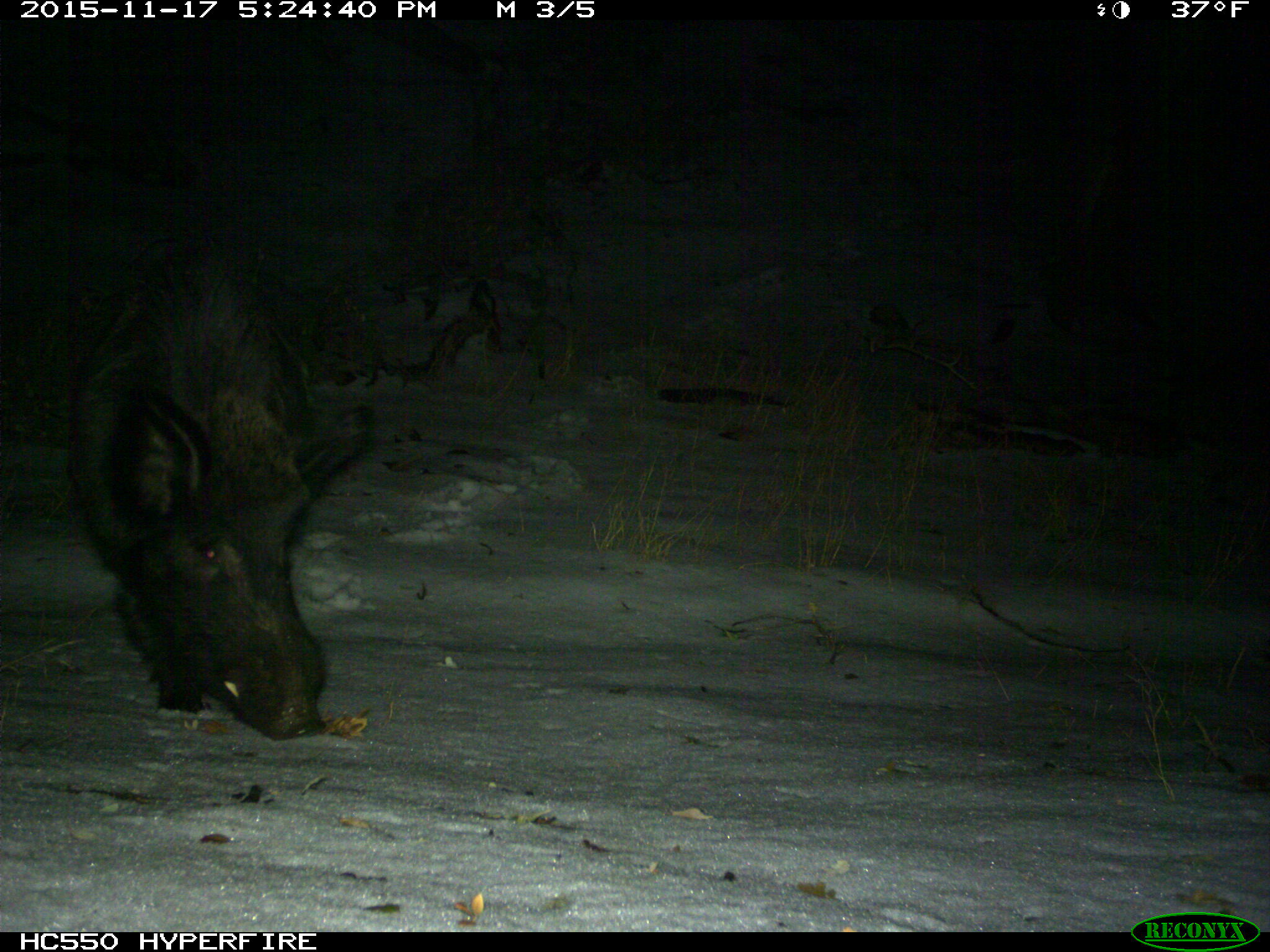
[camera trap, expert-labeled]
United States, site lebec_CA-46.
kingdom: Animalia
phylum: Chordata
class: Mammalia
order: Artiodactyla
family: Suidae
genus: Sus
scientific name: Sus scrofa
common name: wild boar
Sus scrofa (wild boar).